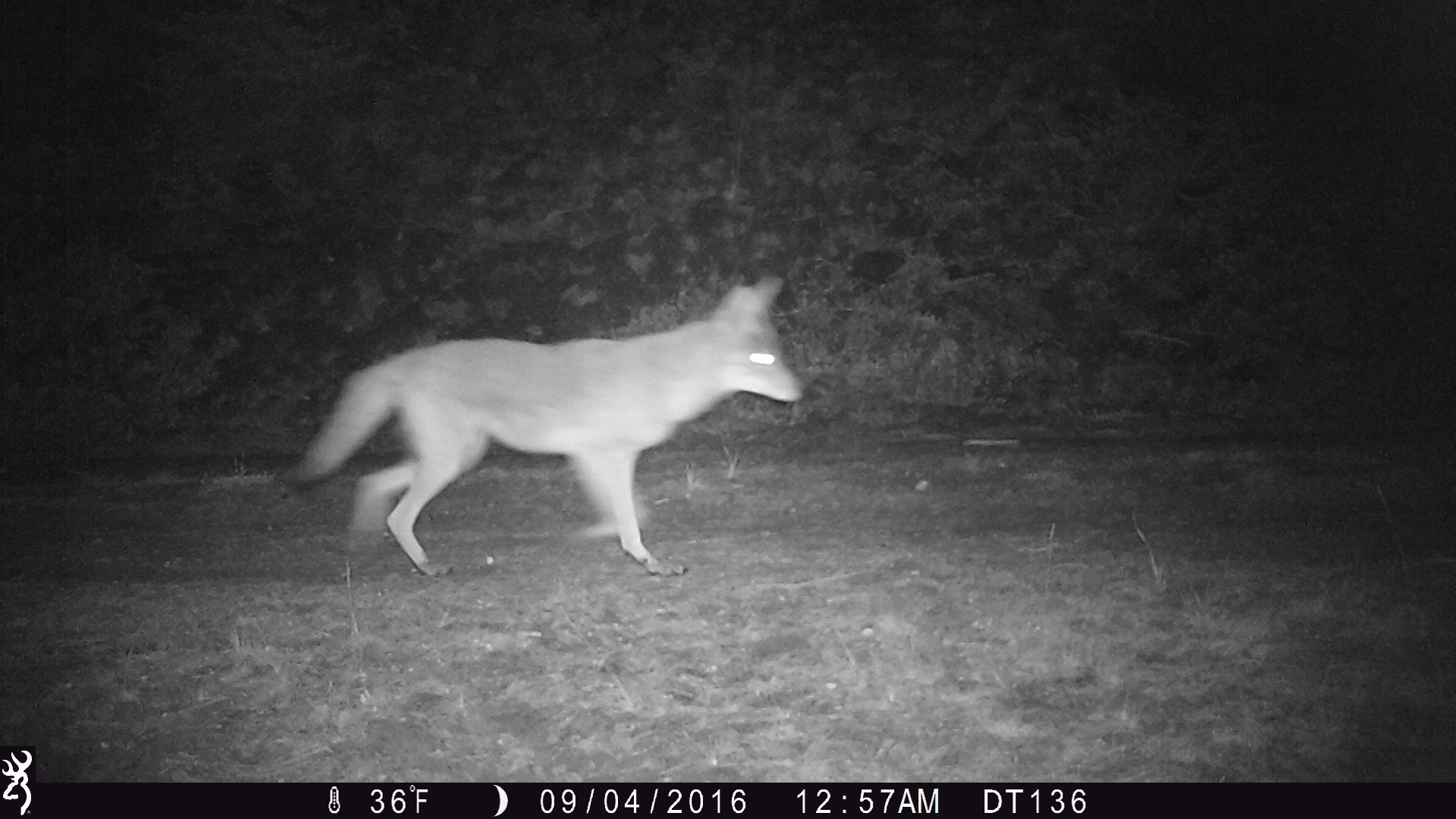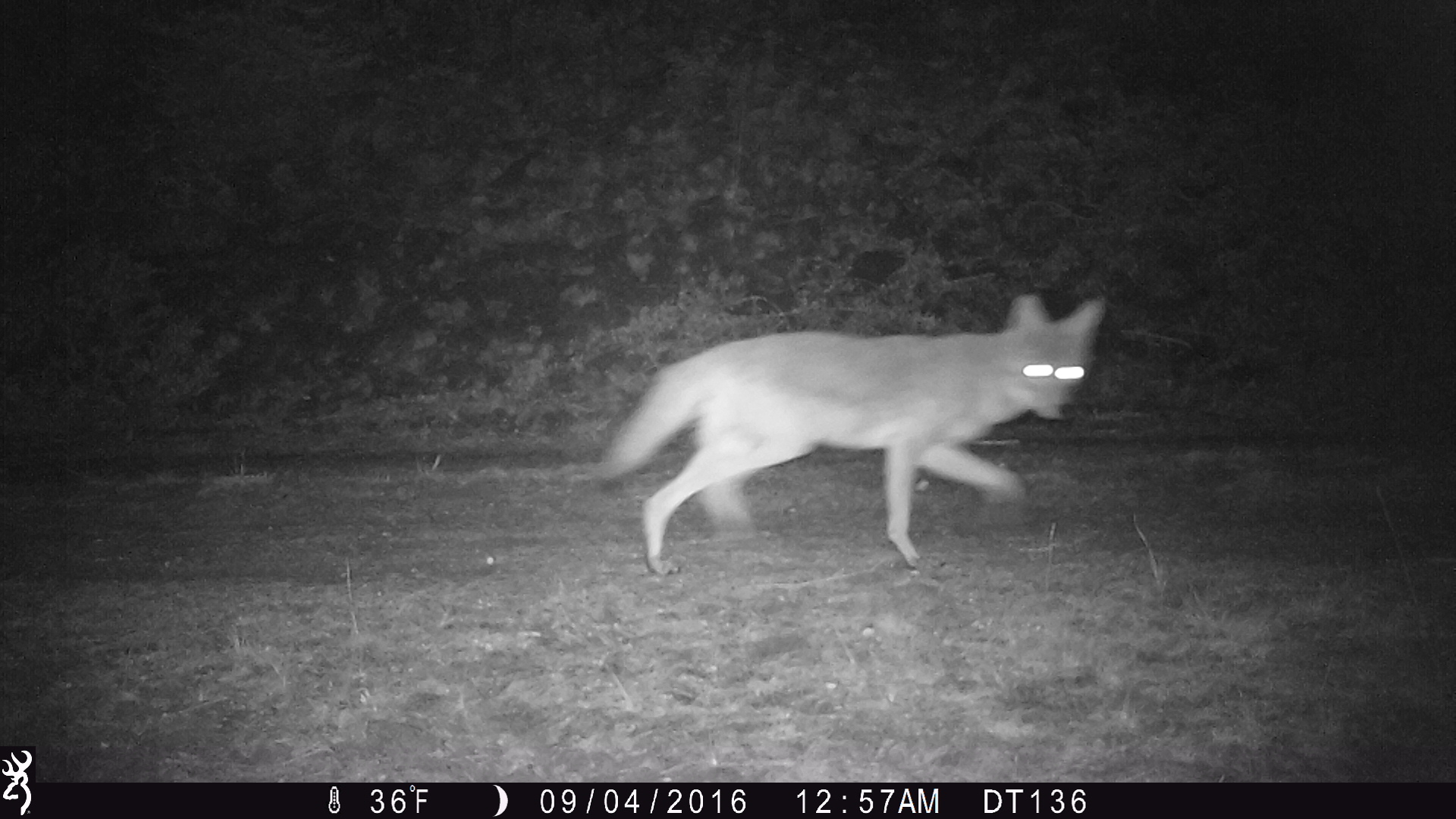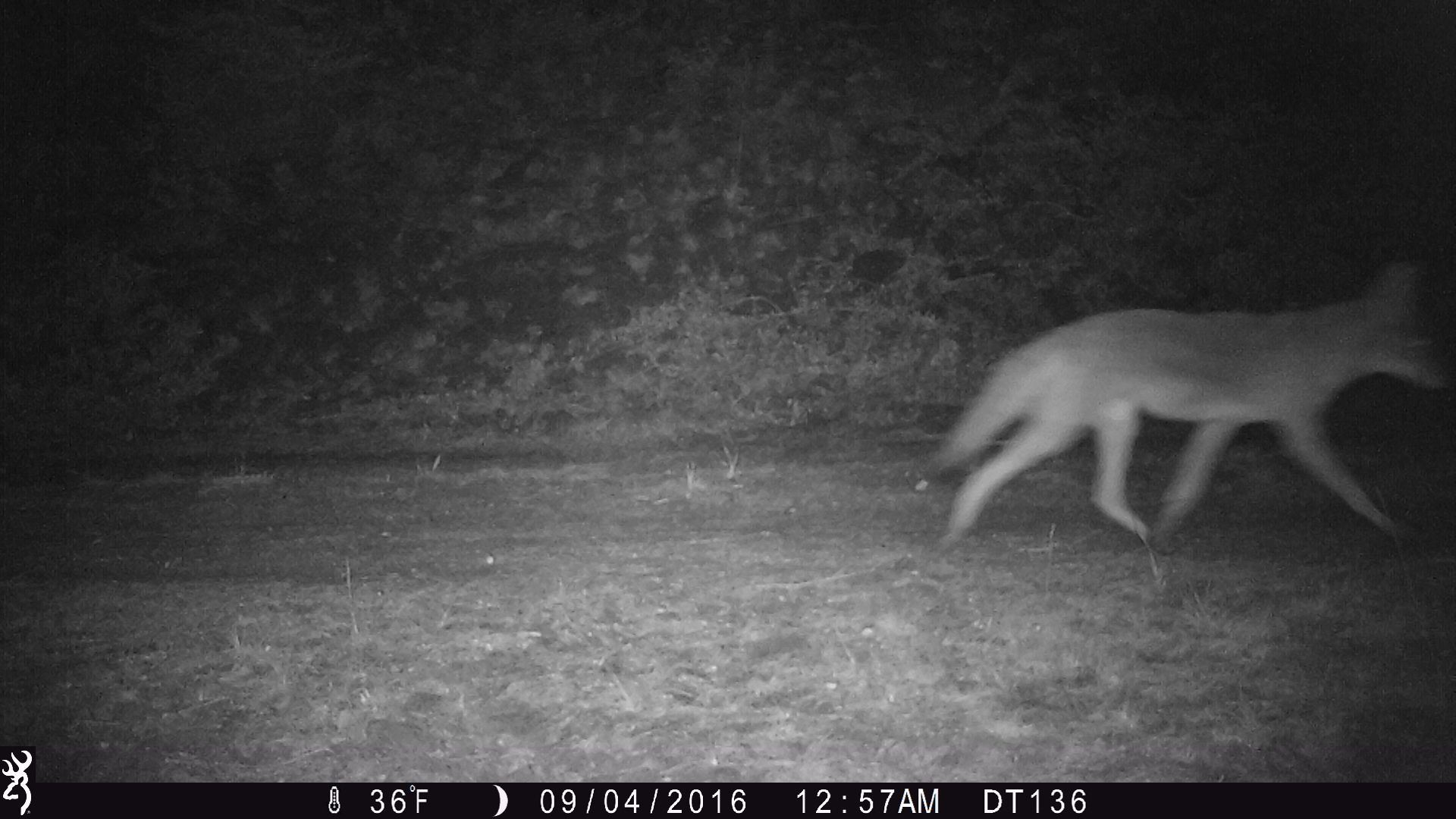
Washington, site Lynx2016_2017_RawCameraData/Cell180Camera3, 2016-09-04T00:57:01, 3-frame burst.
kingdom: Animalia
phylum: Chordata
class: Mammalia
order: Carnivora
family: Canidae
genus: Canis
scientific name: Canis latrans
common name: coyote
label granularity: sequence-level